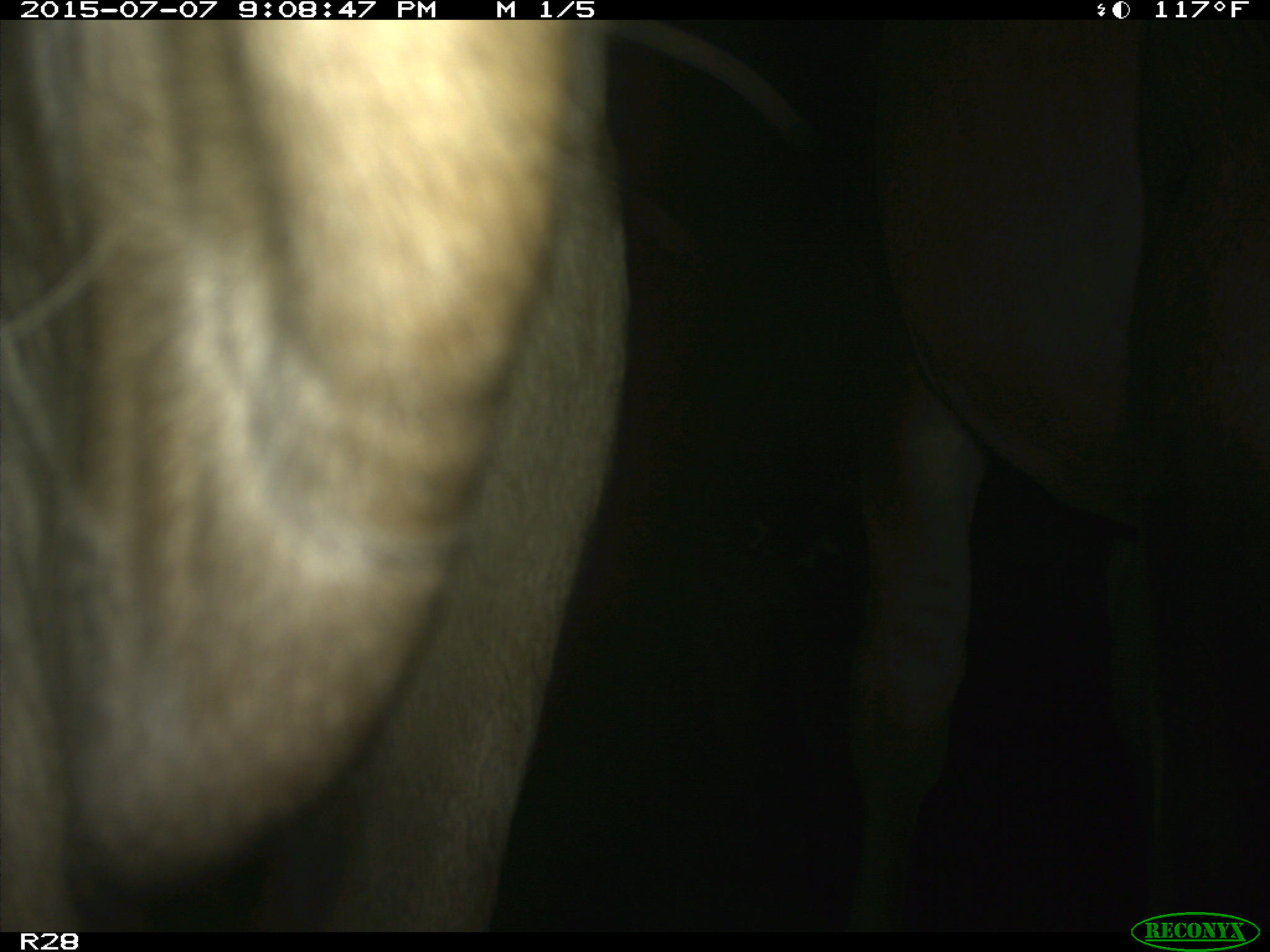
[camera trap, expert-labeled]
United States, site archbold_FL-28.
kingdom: Animalia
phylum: Chordata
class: Mammalia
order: Artiodactyla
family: Bovidae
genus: Bos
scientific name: Bos taurus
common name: domestic cow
Bos taurus (domestic cow).